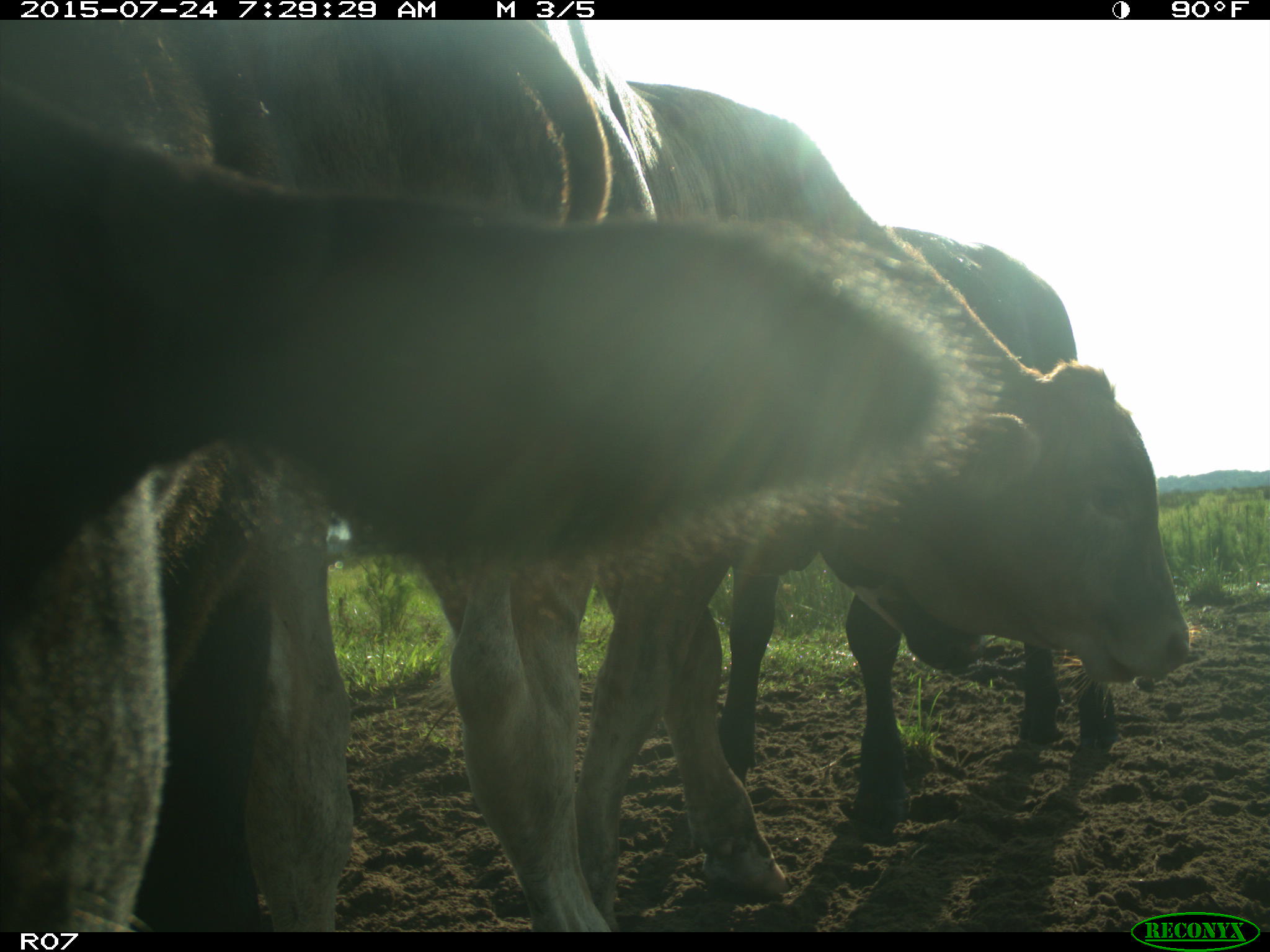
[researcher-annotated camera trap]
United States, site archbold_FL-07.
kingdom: Animalia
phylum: Chordata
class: Mammalia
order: Artiodactyla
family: Bovidae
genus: Bos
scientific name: Bos taurus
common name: domestic cow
Bos taurus (domestic cow).